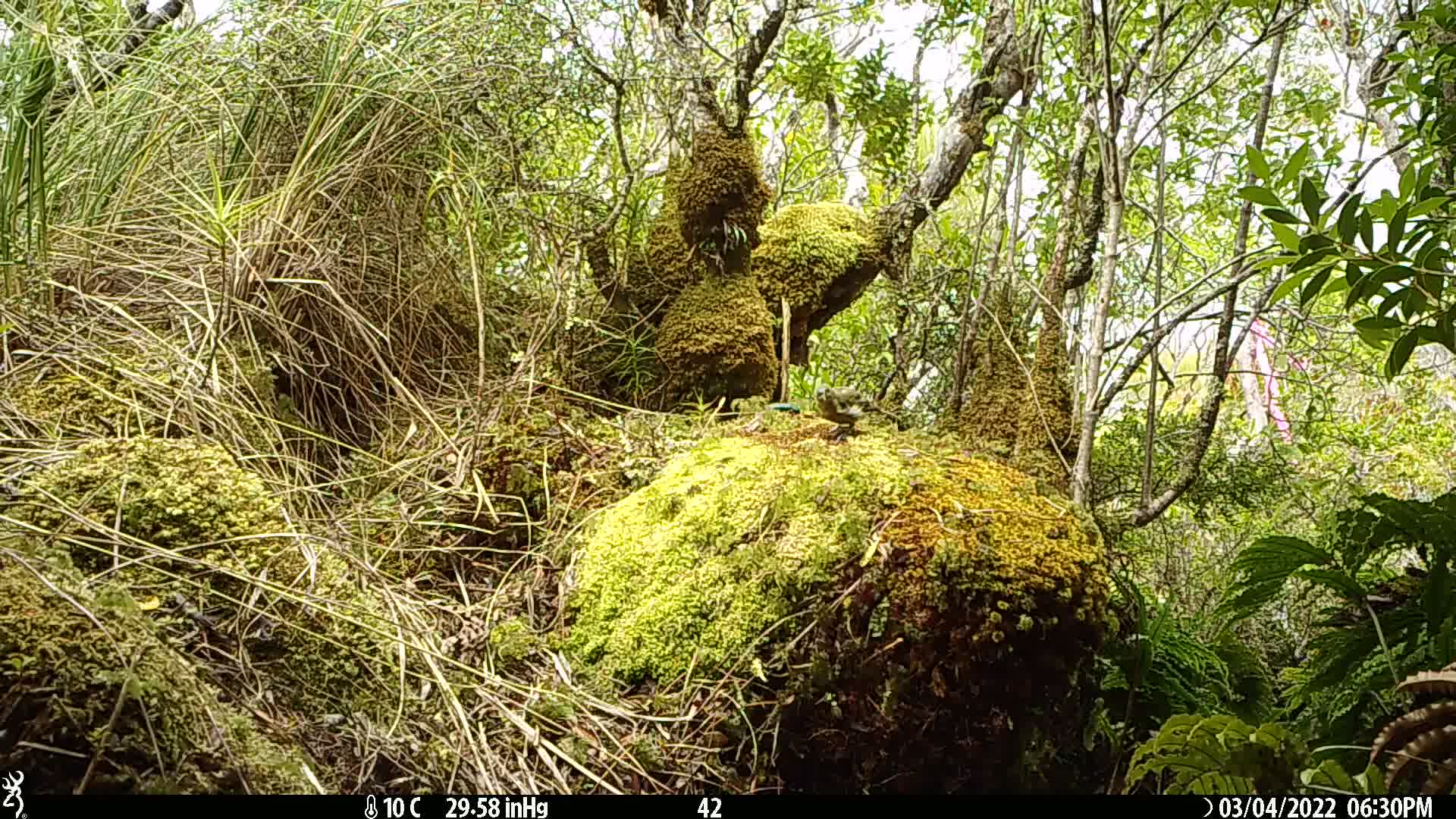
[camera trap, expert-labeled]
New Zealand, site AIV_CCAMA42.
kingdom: Animalia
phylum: Chordata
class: Aves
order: Passeriformes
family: Meliphagidae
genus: Anthornis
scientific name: Anthornis melanura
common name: new zealand bellbird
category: bellbird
Bellbird (new zealand bellbird) (Anthornis melanura).